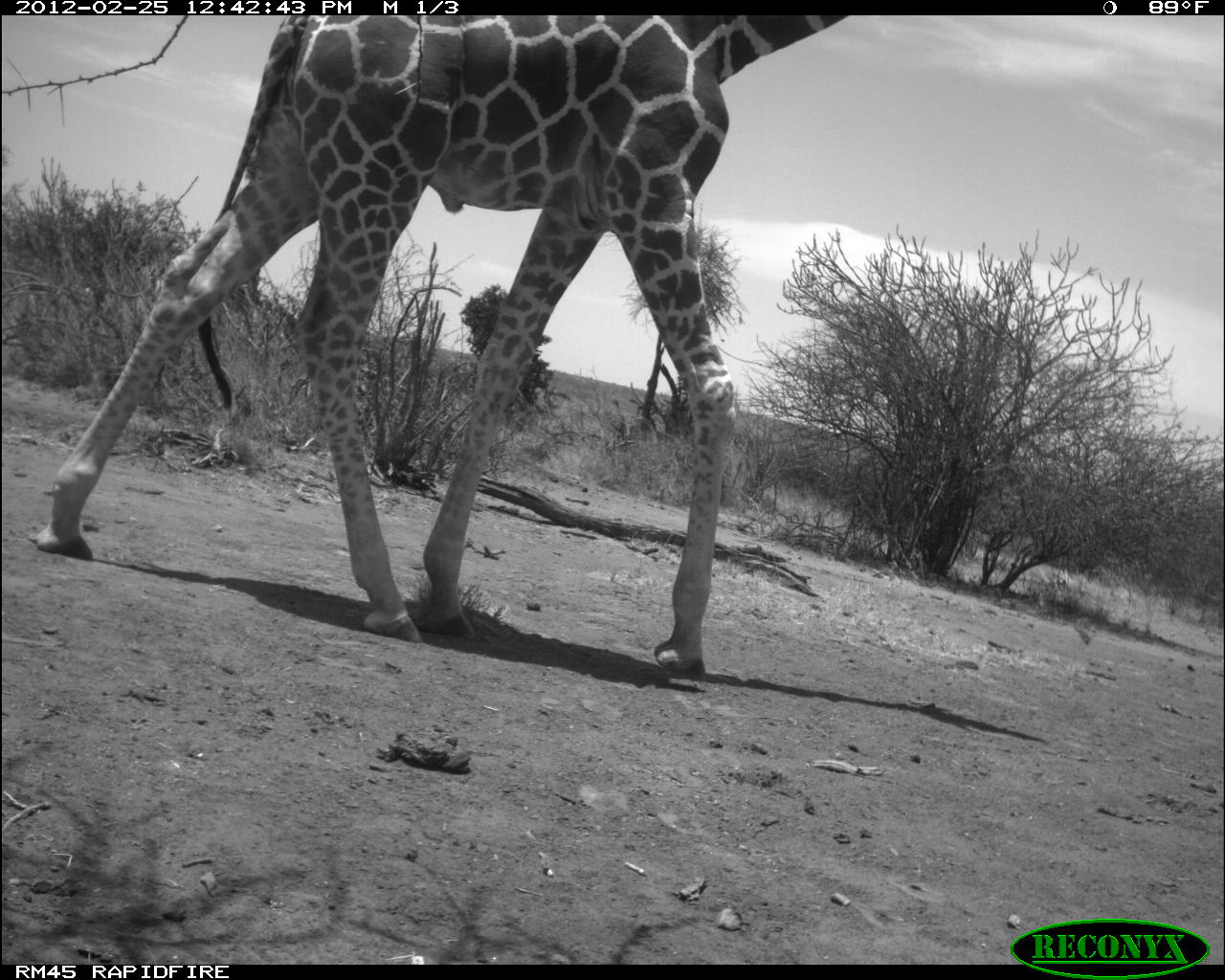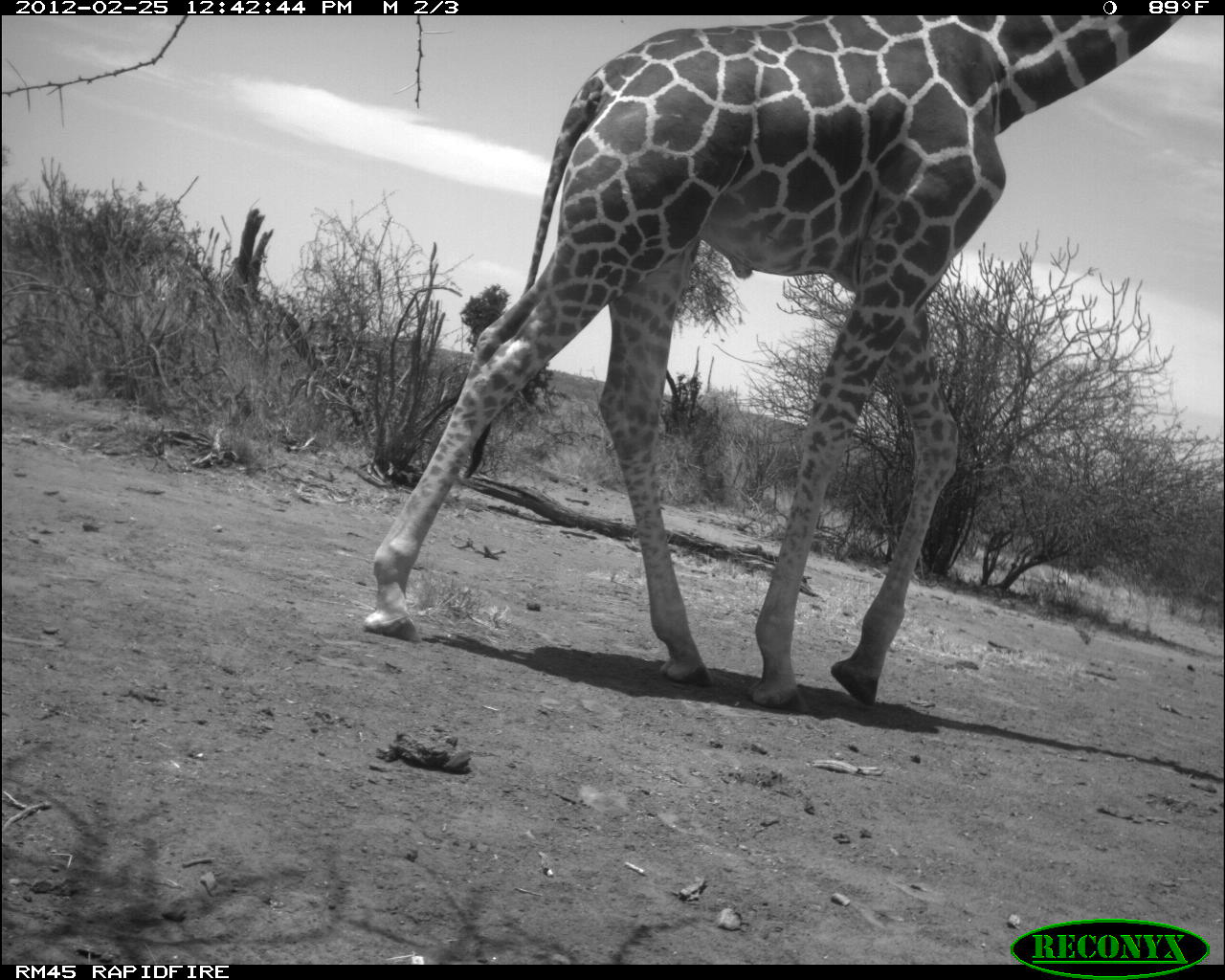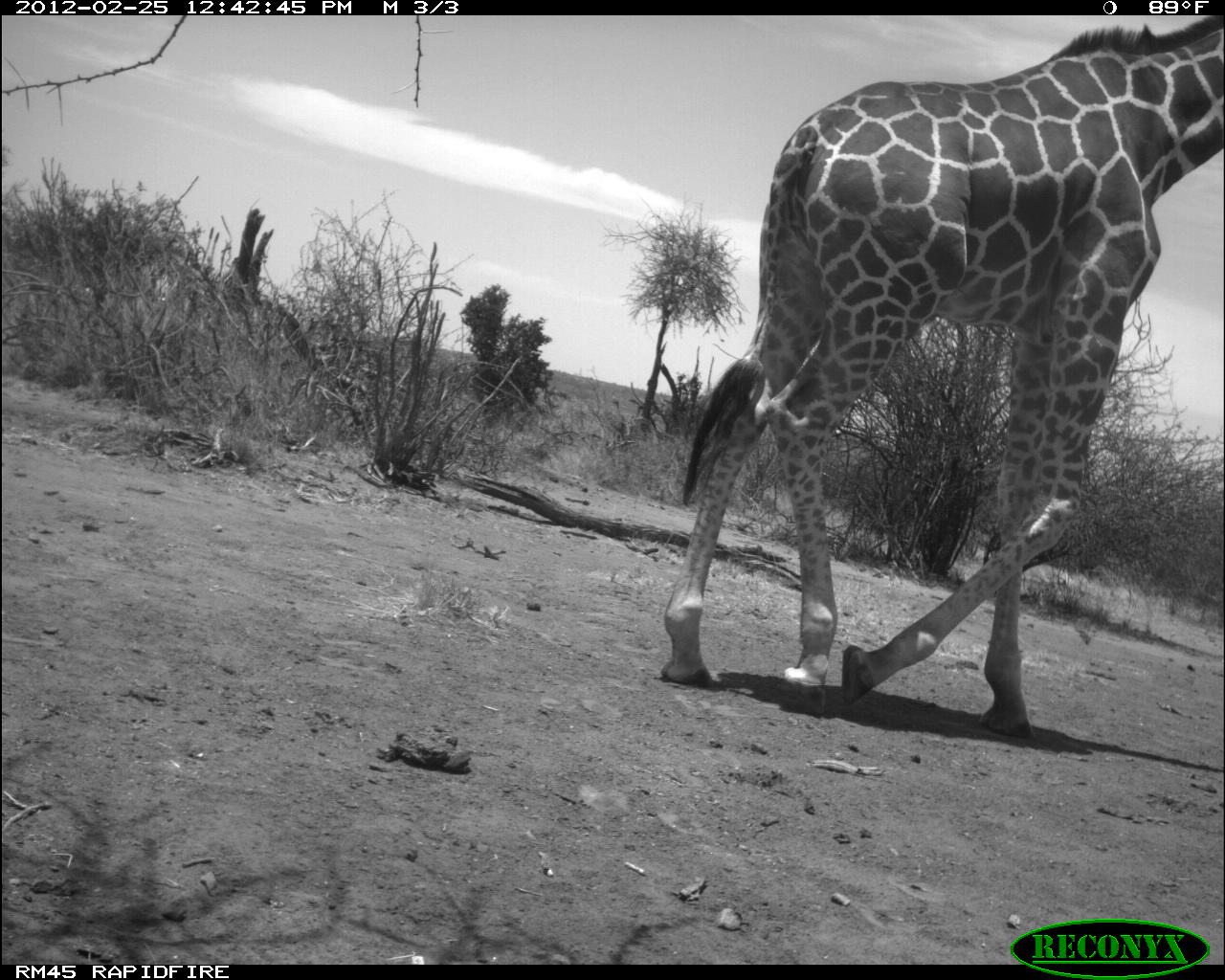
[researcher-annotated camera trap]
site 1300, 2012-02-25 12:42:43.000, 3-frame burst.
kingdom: Animalia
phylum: Chordata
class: Mammalia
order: Artiodactyla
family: Giraffidae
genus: Giraffa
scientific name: Giraffa camelopardalis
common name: giraffe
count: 1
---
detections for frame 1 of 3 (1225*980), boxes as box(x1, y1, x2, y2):
giraffa camelopardalis: box(32, 15, 844, 675)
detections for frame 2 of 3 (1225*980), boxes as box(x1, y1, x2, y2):
giraffa camelopardalis: box(358, 16, 1182, 715)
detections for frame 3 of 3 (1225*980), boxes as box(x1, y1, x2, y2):
giraffa camelopardalis: box(659, 14, 1225, 737)